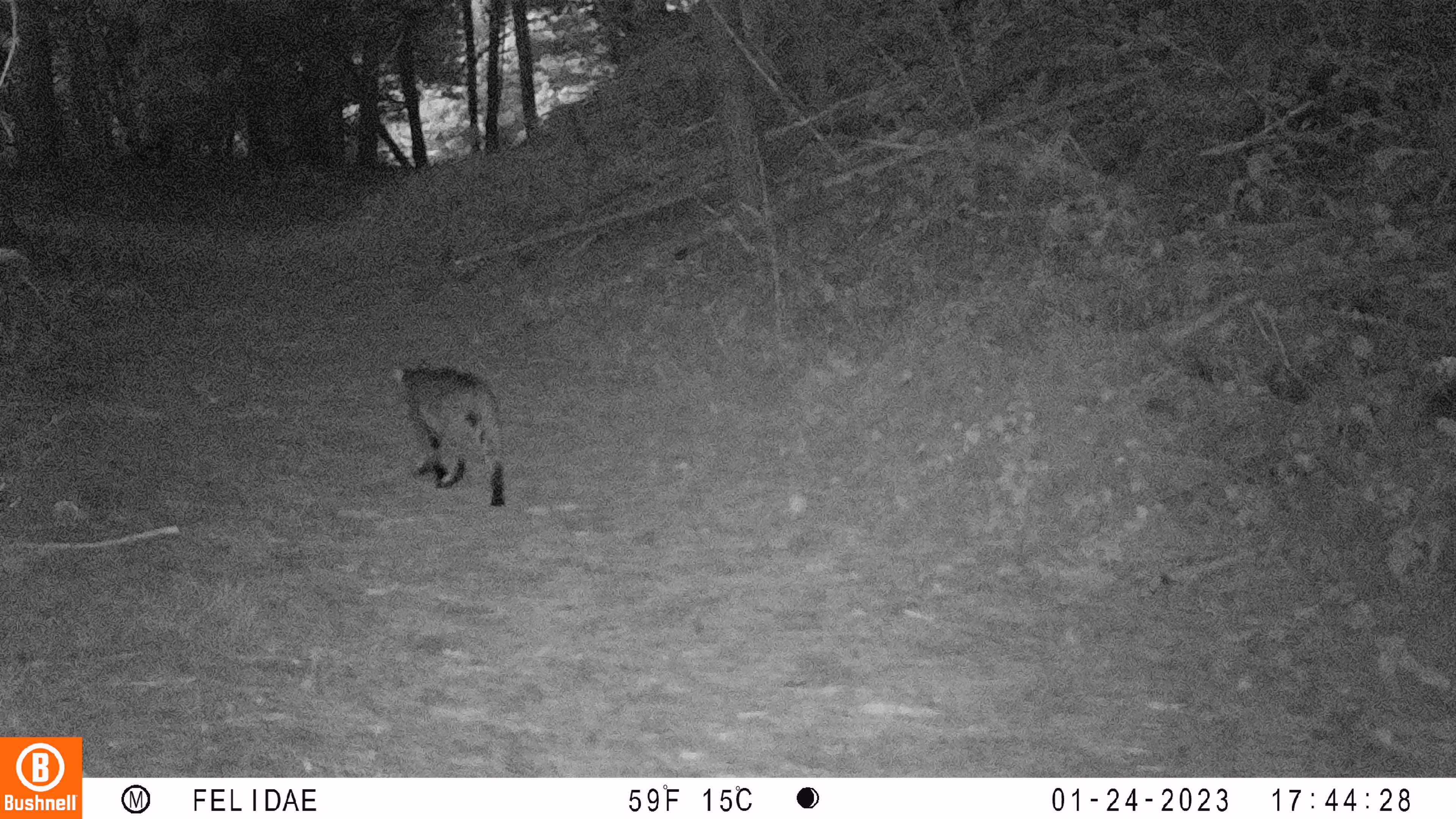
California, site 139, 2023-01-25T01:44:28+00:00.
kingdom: Animalia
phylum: Chordata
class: Mammalia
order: Carnivora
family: Felidae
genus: Lynx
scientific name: Lynx rufus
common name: bobcat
Bobcat (Lynx rufus).